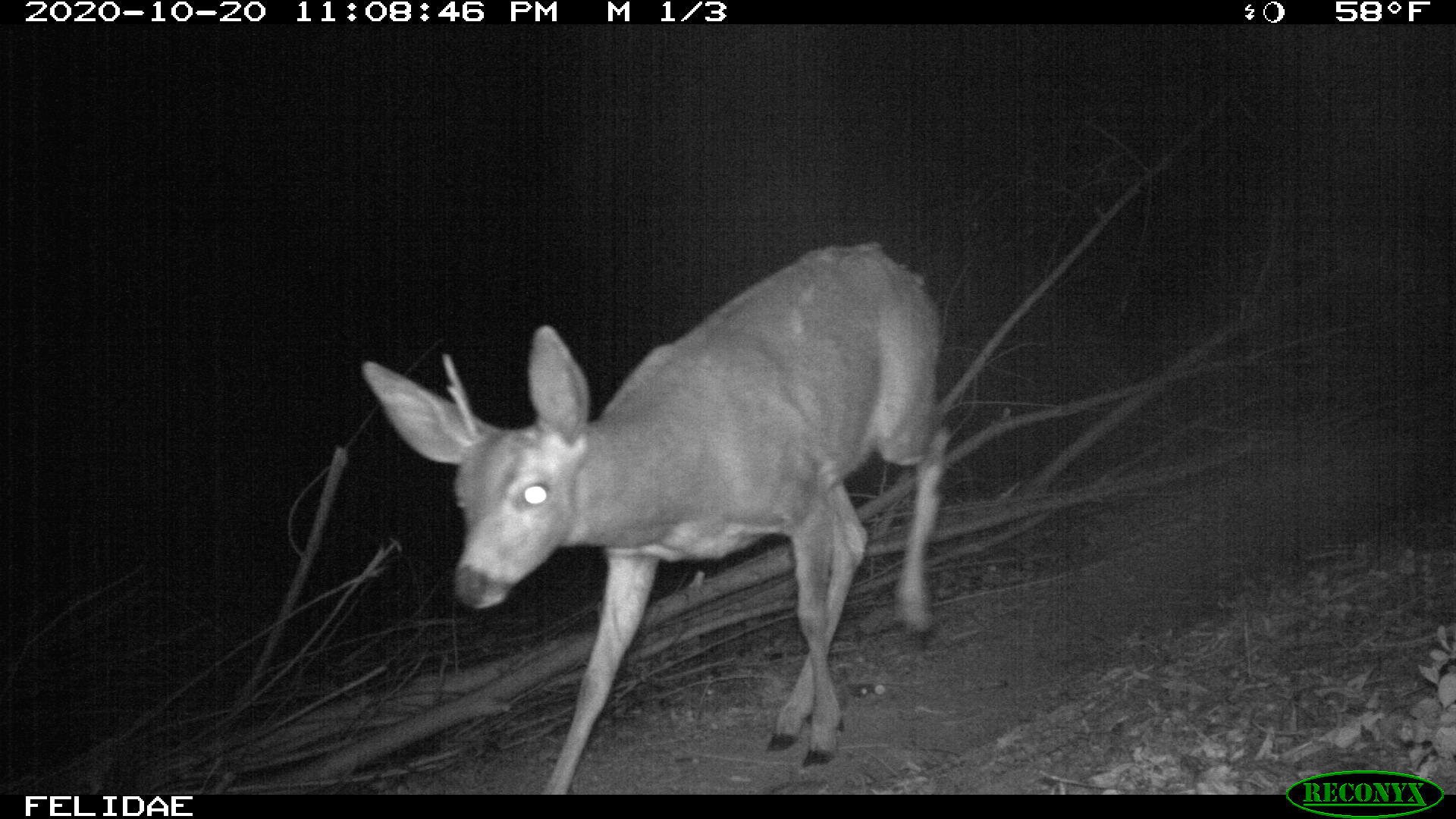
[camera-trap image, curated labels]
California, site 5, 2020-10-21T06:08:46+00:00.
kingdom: Animalia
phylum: Chordata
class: Mammalia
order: Artiodactyla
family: Cervidae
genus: Odocoileus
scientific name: Odocoileus hemionus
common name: mule deer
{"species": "mule deer (Odocoileus hemionus)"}